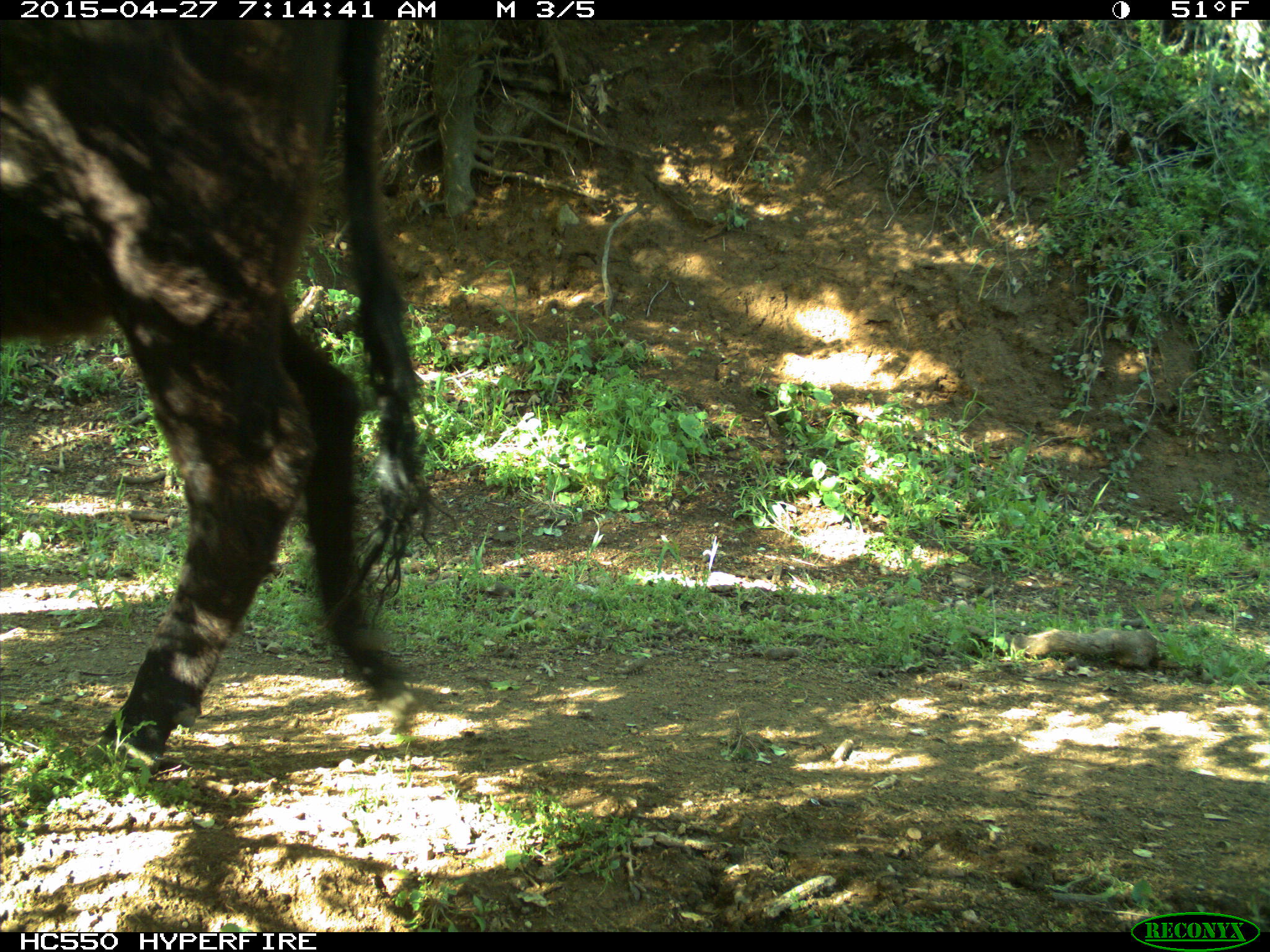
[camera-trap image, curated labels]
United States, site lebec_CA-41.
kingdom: Animalia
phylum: Chordata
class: Mammalia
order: Artiodactyla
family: Bovidae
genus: Bos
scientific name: Bos taurus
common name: domestic cow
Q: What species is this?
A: Bos taurus (domestic cow).